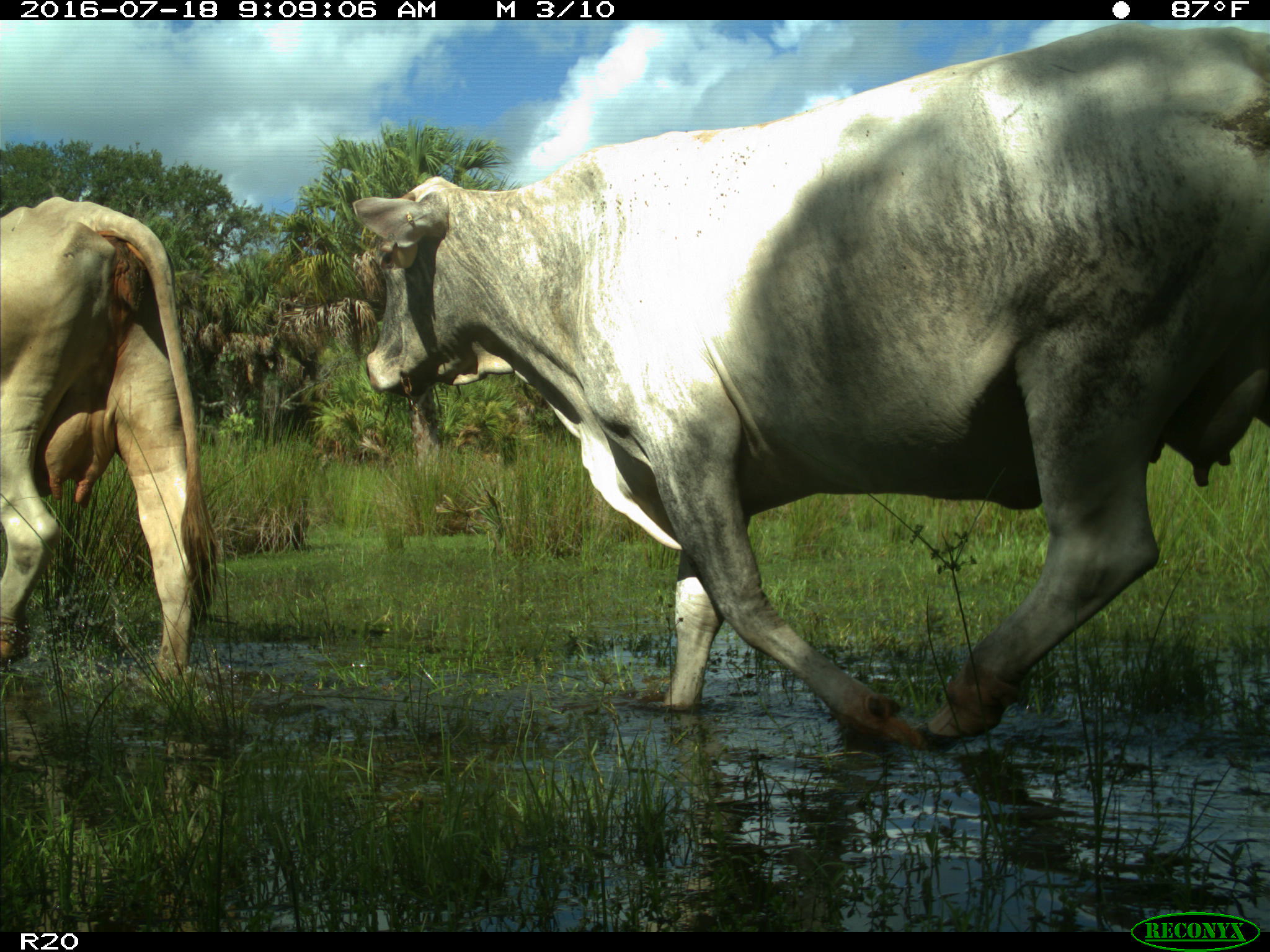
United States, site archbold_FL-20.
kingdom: Animalia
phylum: Chordata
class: Mammalia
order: Artiodactyla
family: Bovidae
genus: Bos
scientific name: Bos taurus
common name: domestic cow